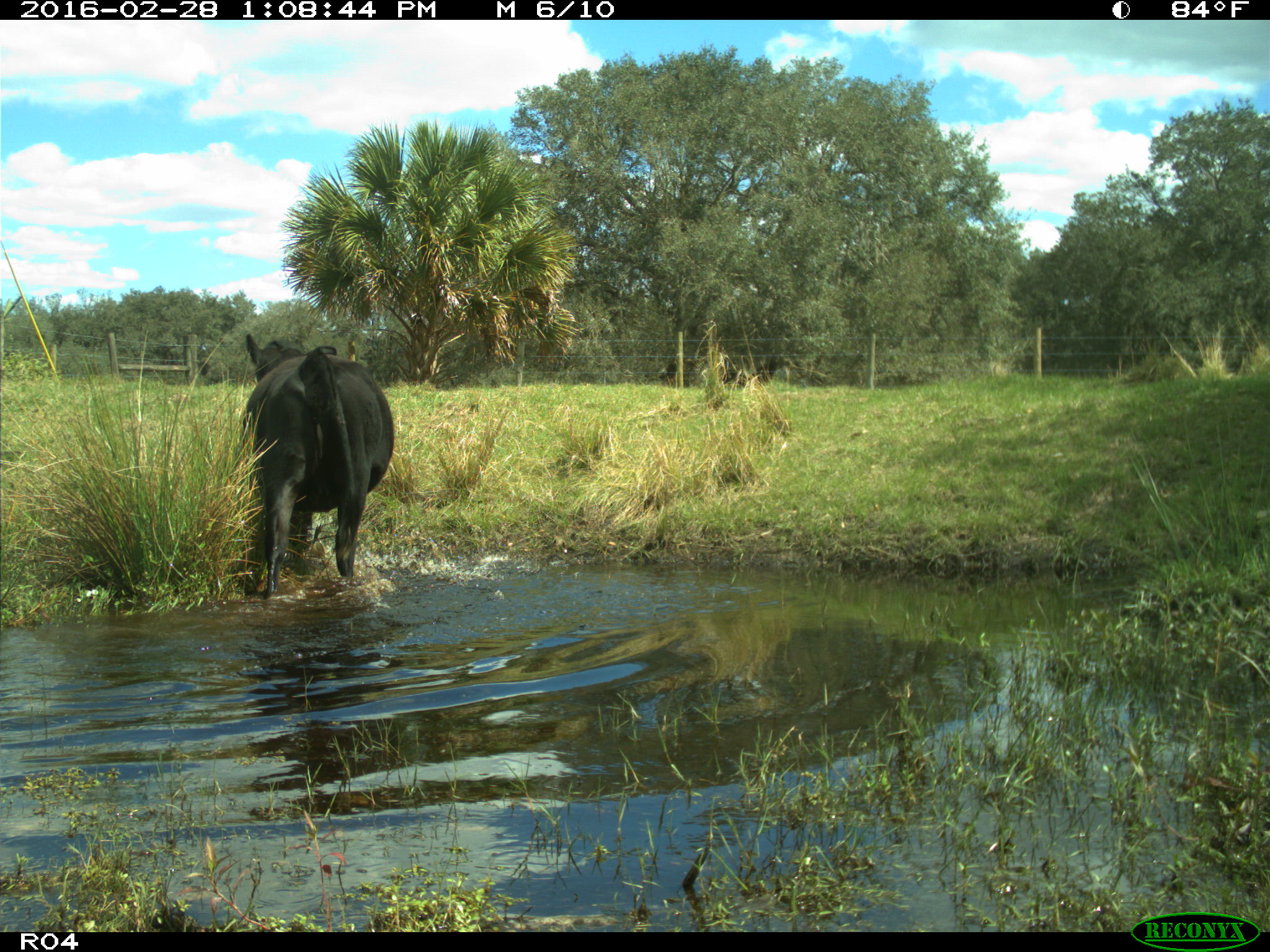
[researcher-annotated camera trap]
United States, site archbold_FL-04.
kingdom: Animalia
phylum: Chordata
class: Mammalia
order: Artiodactyla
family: Bovidae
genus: Bos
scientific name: Bos taurus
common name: domestic cow